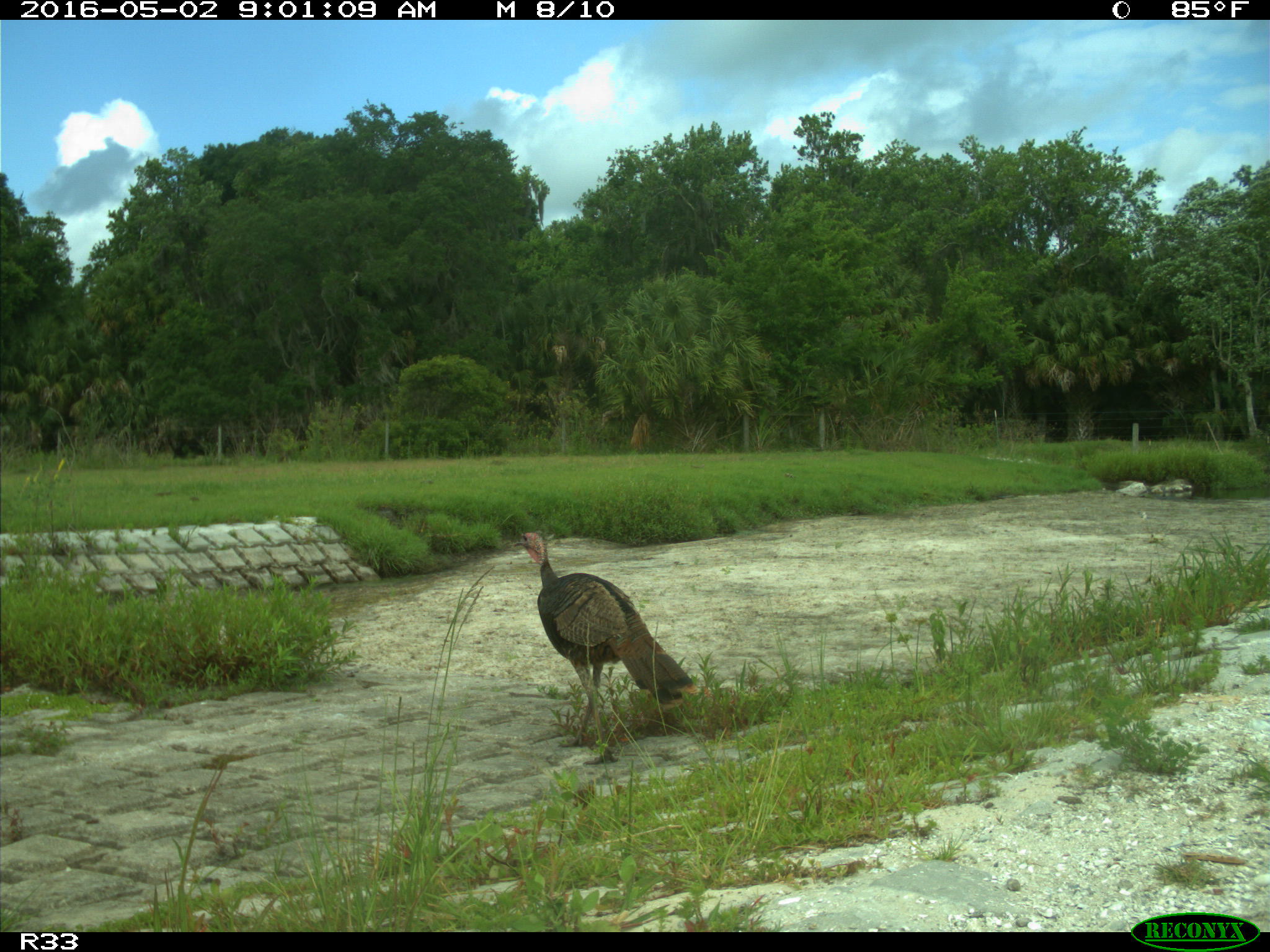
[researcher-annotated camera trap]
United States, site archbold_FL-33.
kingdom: Animalia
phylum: Chordata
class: Aves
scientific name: Aves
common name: birds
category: unidentified bird